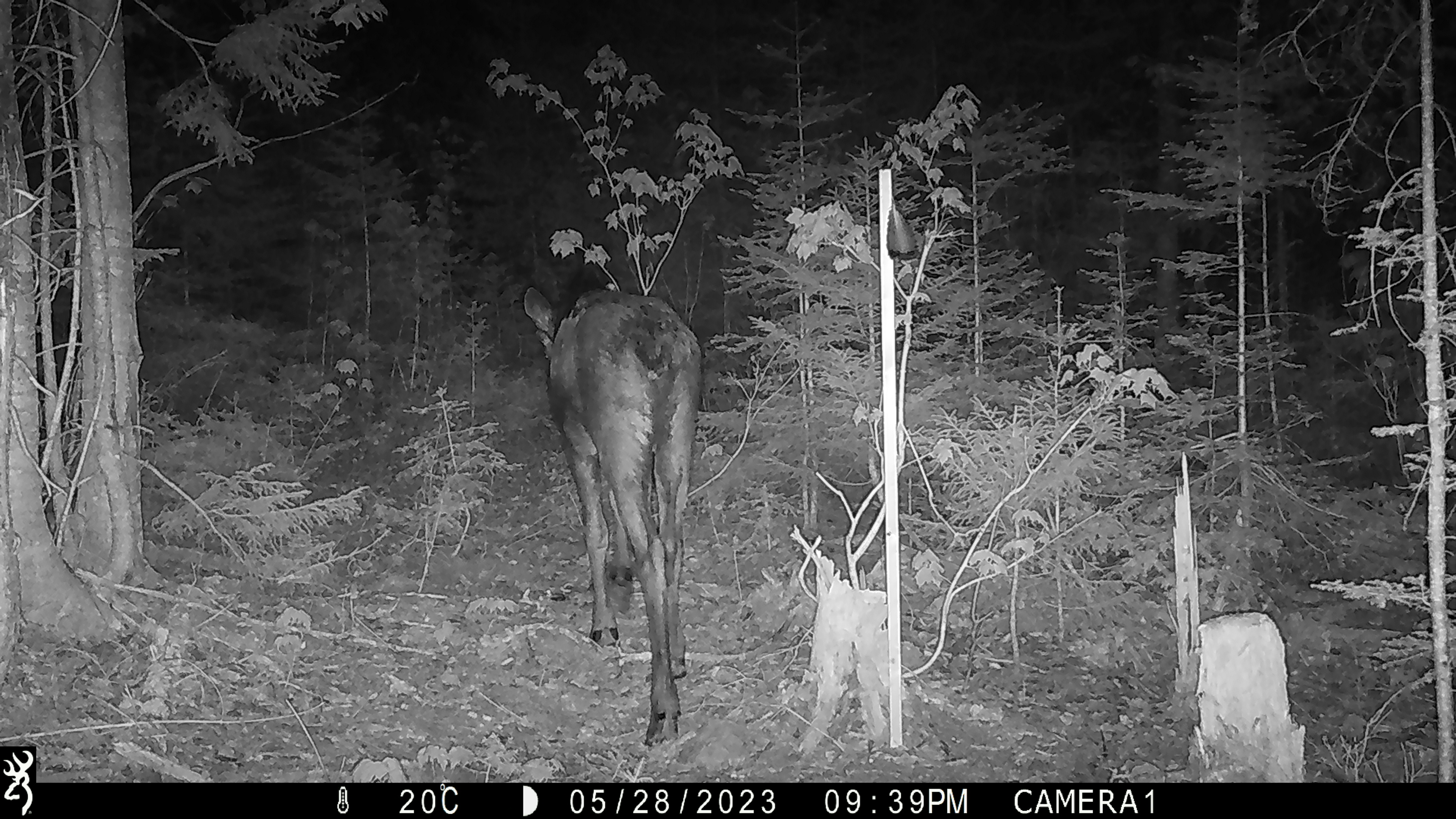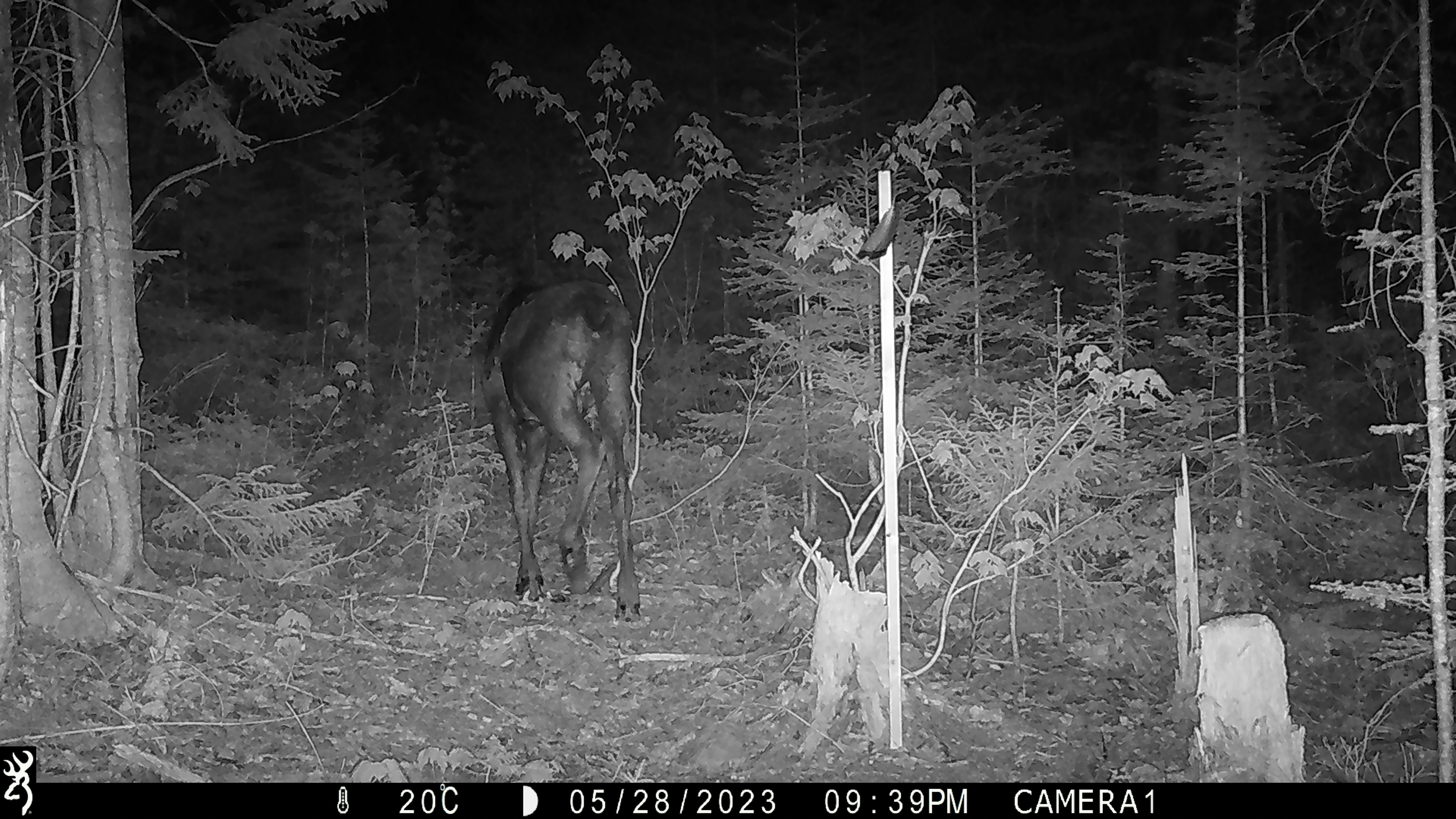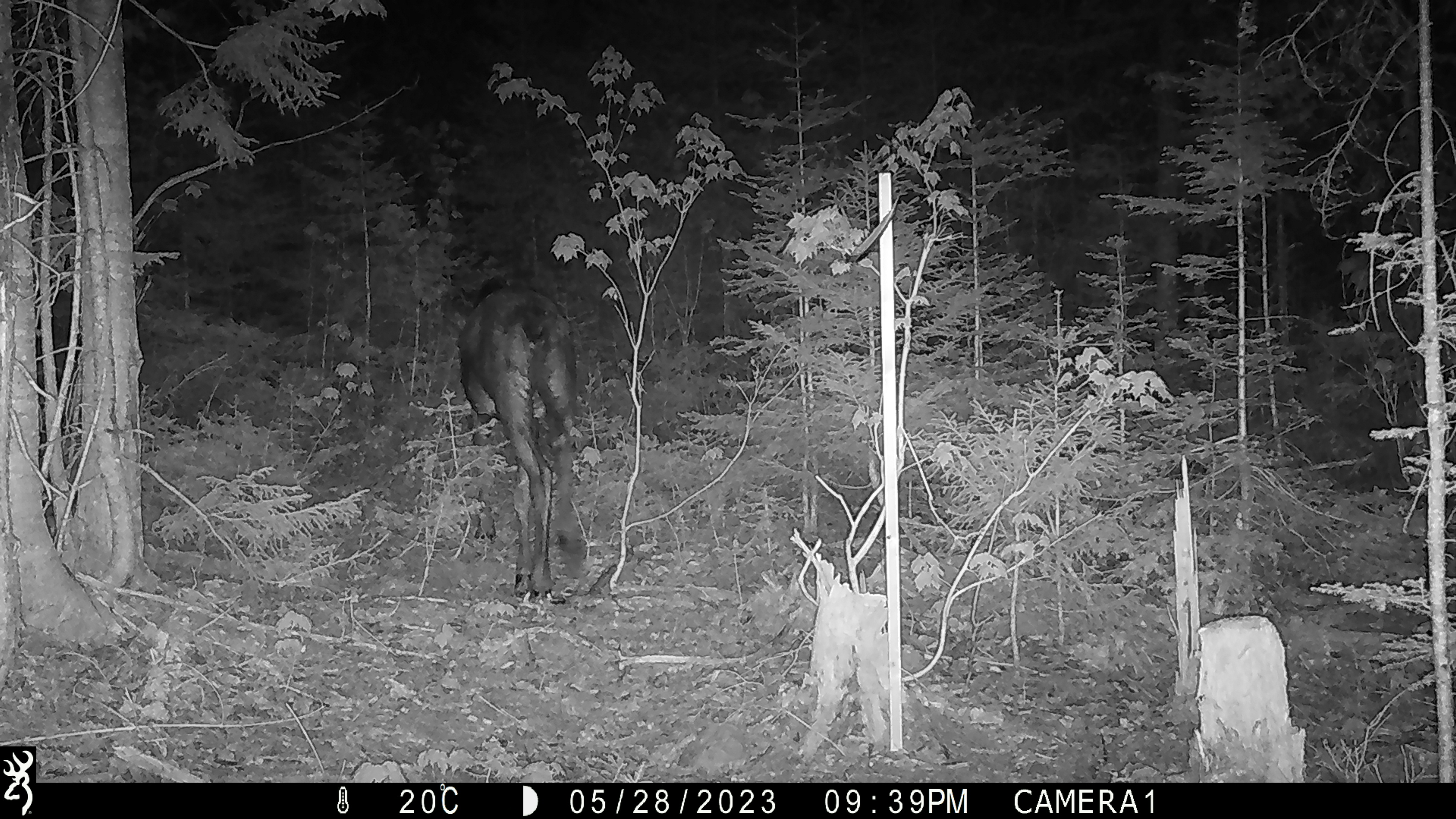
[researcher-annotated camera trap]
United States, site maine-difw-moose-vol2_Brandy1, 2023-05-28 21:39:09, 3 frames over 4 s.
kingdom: Animalia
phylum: Chordata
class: Mammalia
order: Artiodactyla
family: Cervidae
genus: Alces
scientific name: Alces alces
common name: moose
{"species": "moose (Alces alces)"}